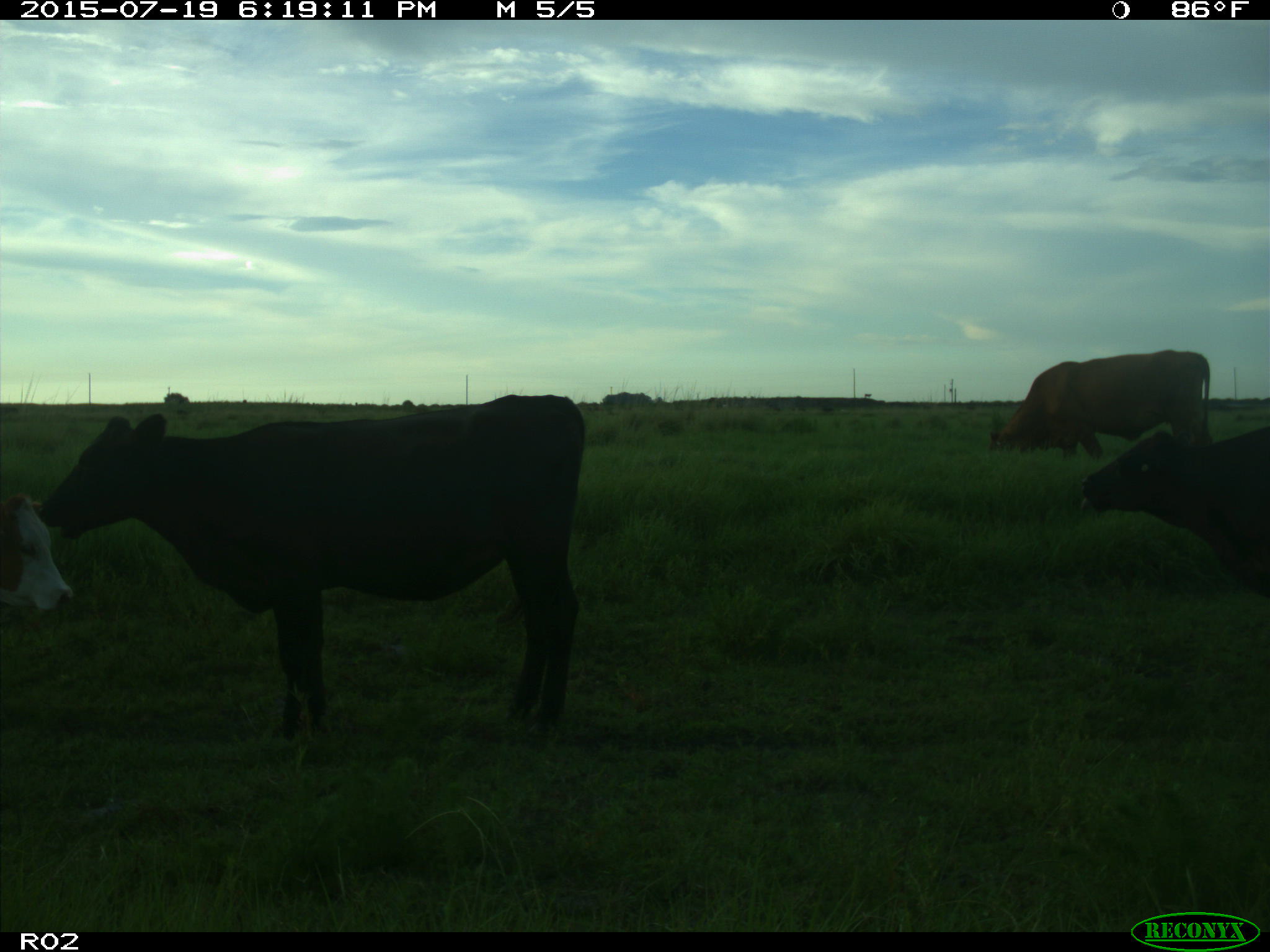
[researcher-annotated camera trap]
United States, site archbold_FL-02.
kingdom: Animalia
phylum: Chordata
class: Mammalia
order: Artiodactyla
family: Bovidae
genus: Bos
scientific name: Bos taurus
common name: domestic cow